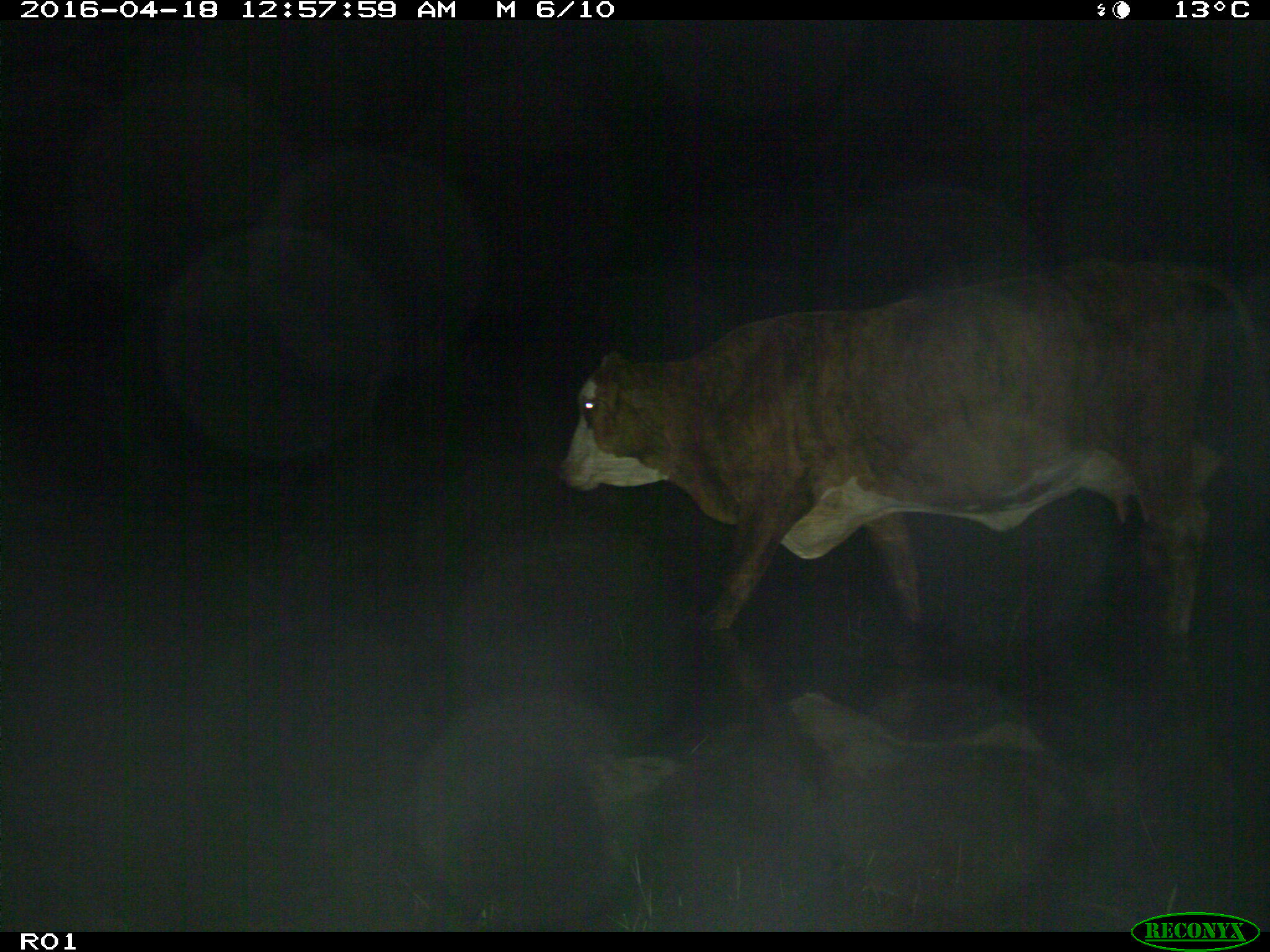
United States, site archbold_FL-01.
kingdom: Animalia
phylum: Chordata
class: Mammalia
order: Artiodactyla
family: Bovidae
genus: Bos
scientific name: Bos taurus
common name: domestic cow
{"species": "Bos taurus (domestic cow)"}